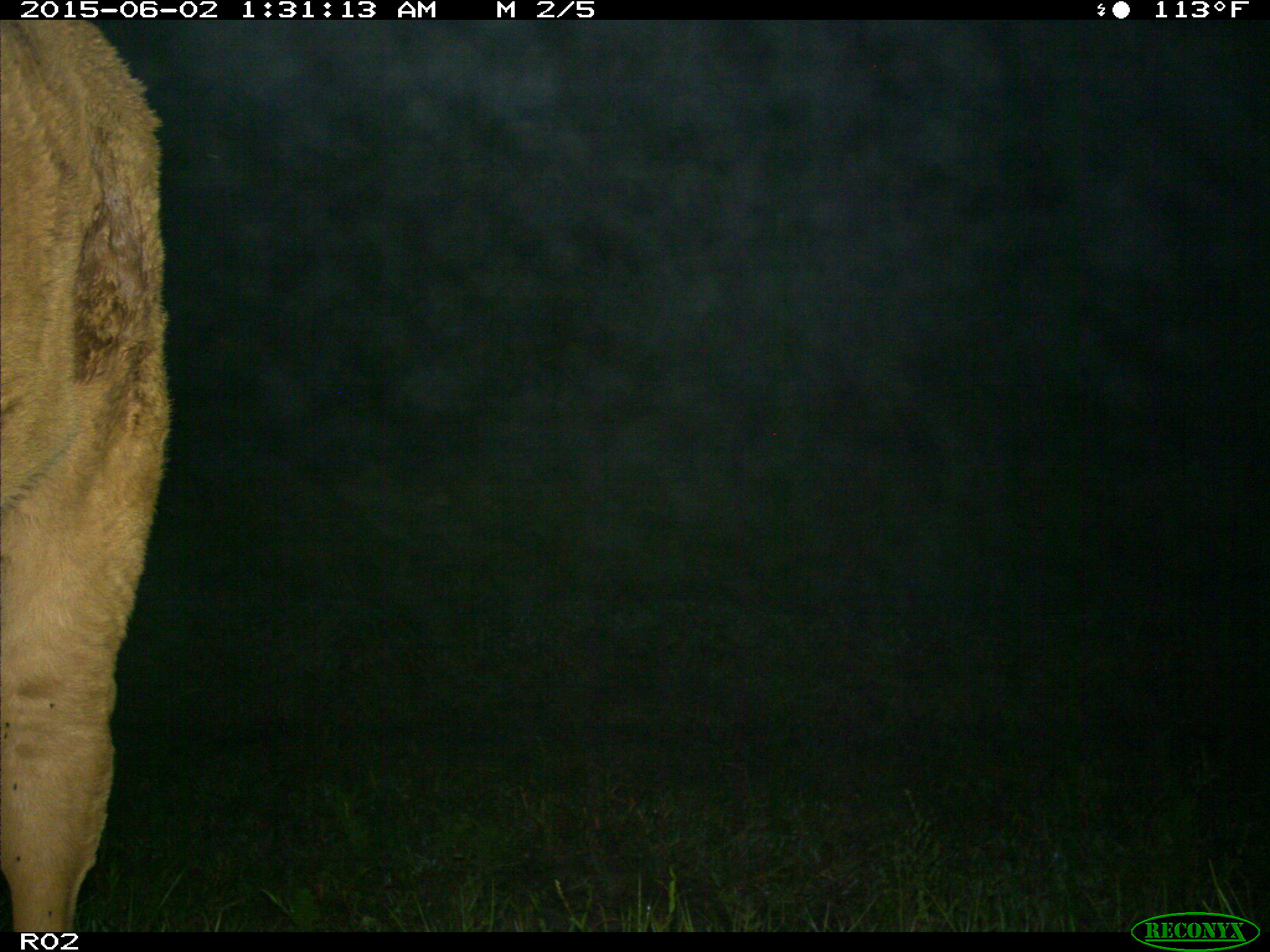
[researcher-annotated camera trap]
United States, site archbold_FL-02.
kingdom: Animalia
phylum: Chordata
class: Mammalia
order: Artiodactyla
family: Bovidae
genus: Bos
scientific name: Bos taurus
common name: domestic cow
Bos taurus (domestic cow).